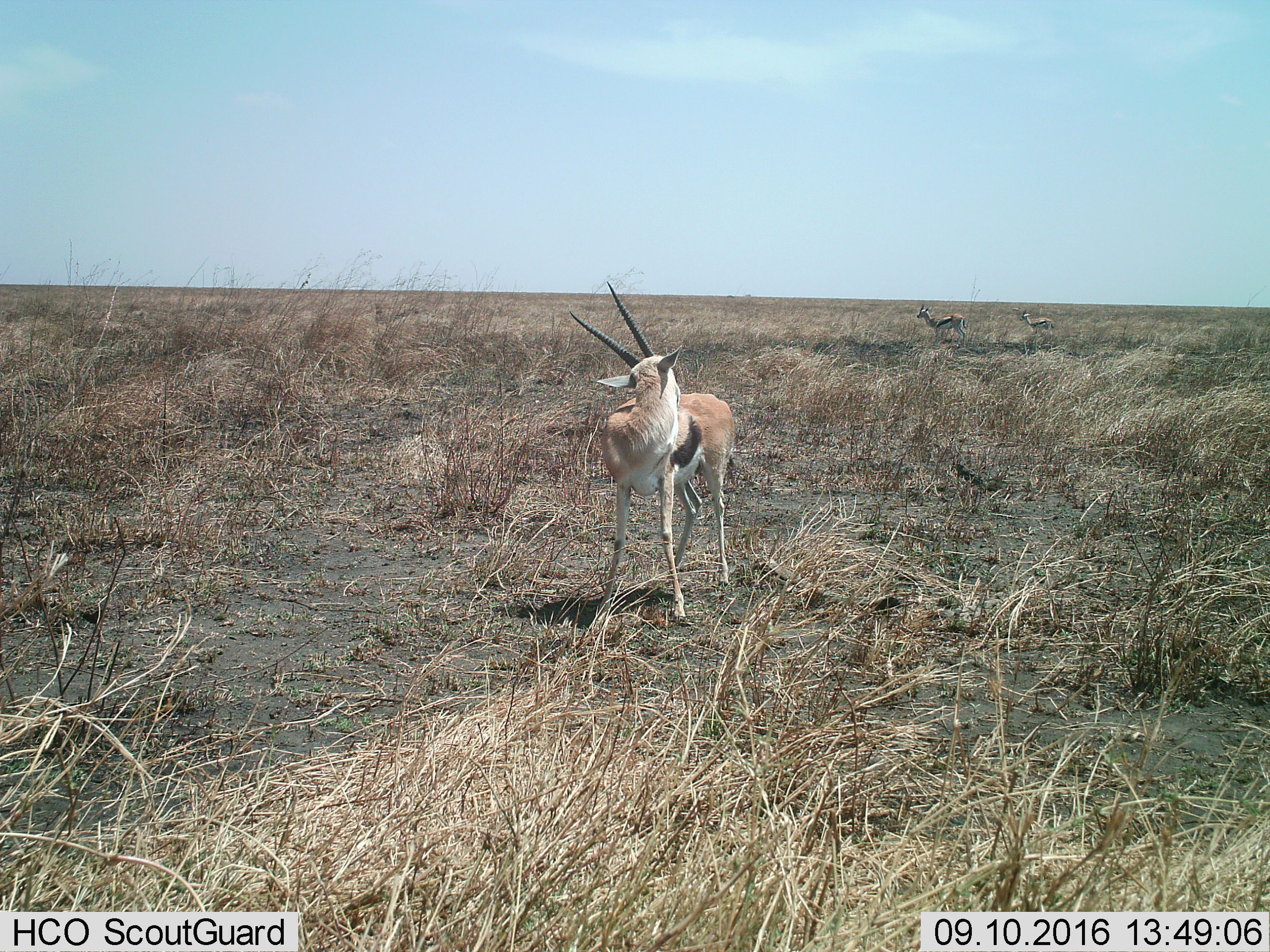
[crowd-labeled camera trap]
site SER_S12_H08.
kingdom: Animalia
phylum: Chordata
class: Mammalia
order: Artiodactyla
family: Bovidae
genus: Eudorcas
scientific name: Eudorcas thomsonii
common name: thomson's gazelle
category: gazellethomsons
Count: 3.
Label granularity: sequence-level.